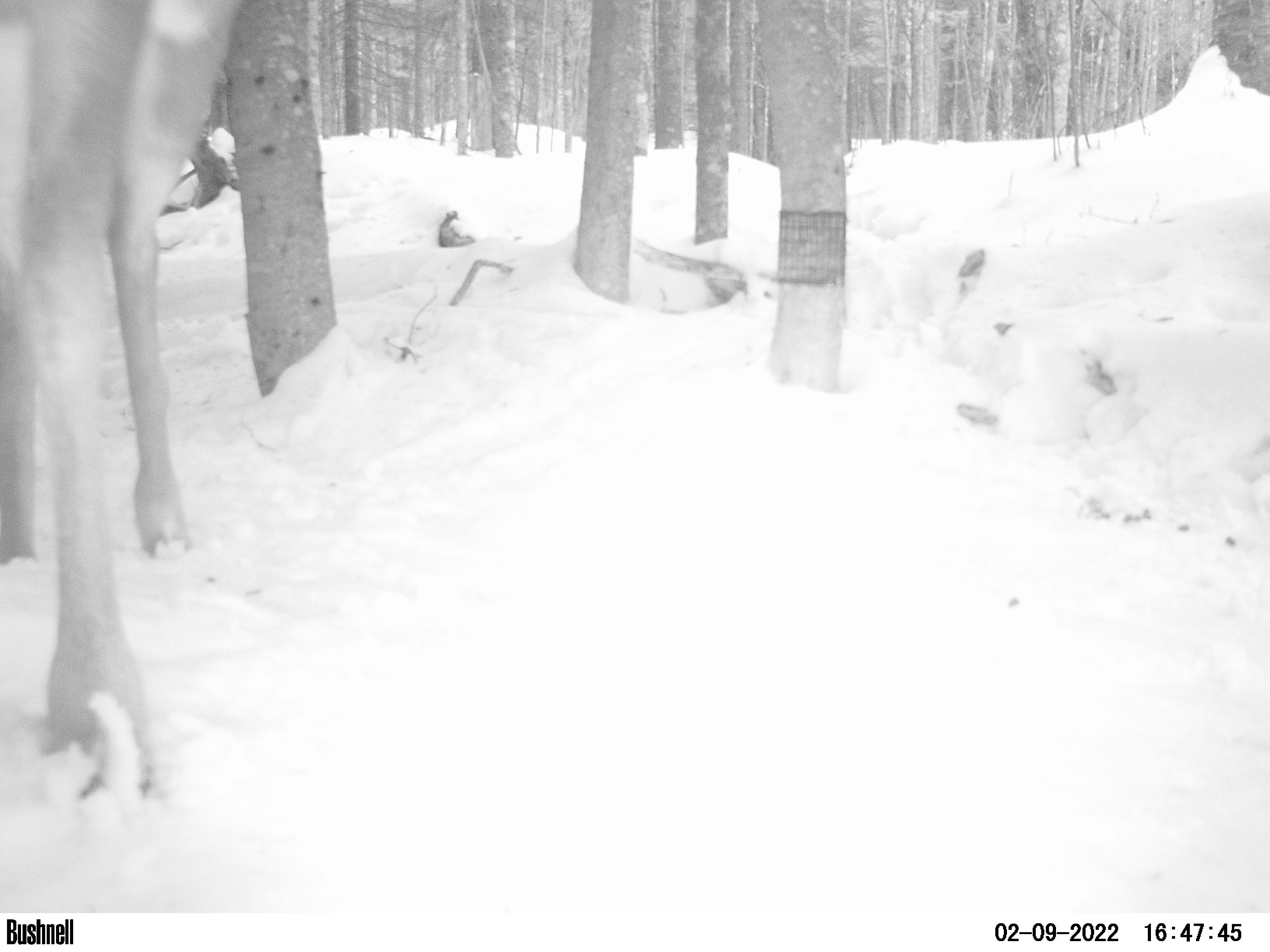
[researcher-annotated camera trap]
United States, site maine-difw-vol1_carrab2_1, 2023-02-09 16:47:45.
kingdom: Animalia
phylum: Chordata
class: Mammalia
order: Artiodactyla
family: Cervidae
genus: Odocoileus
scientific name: Odocoileus virginianus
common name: white-tailed deer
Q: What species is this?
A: White-tailed deer (Odocoileus virginianus).